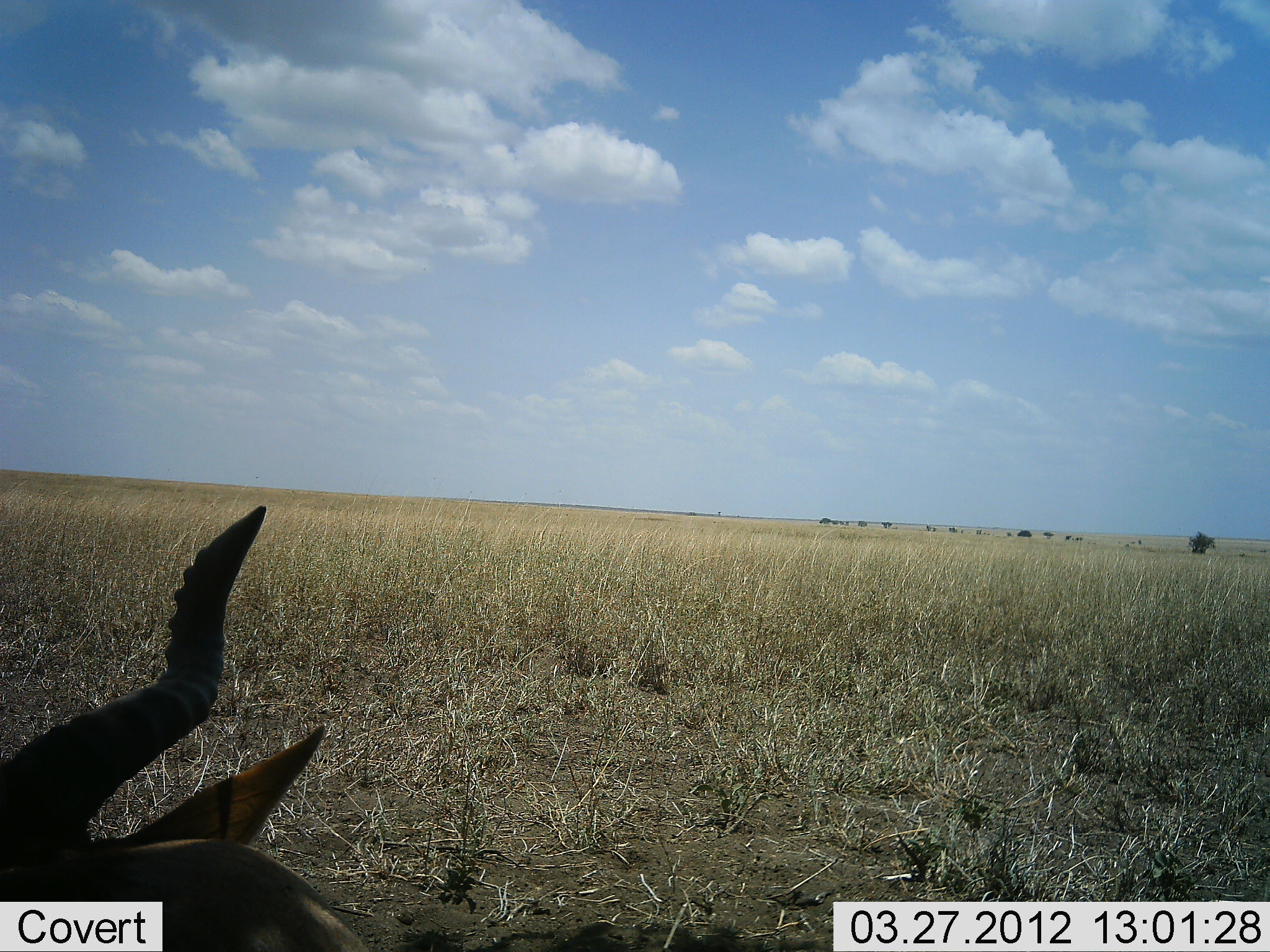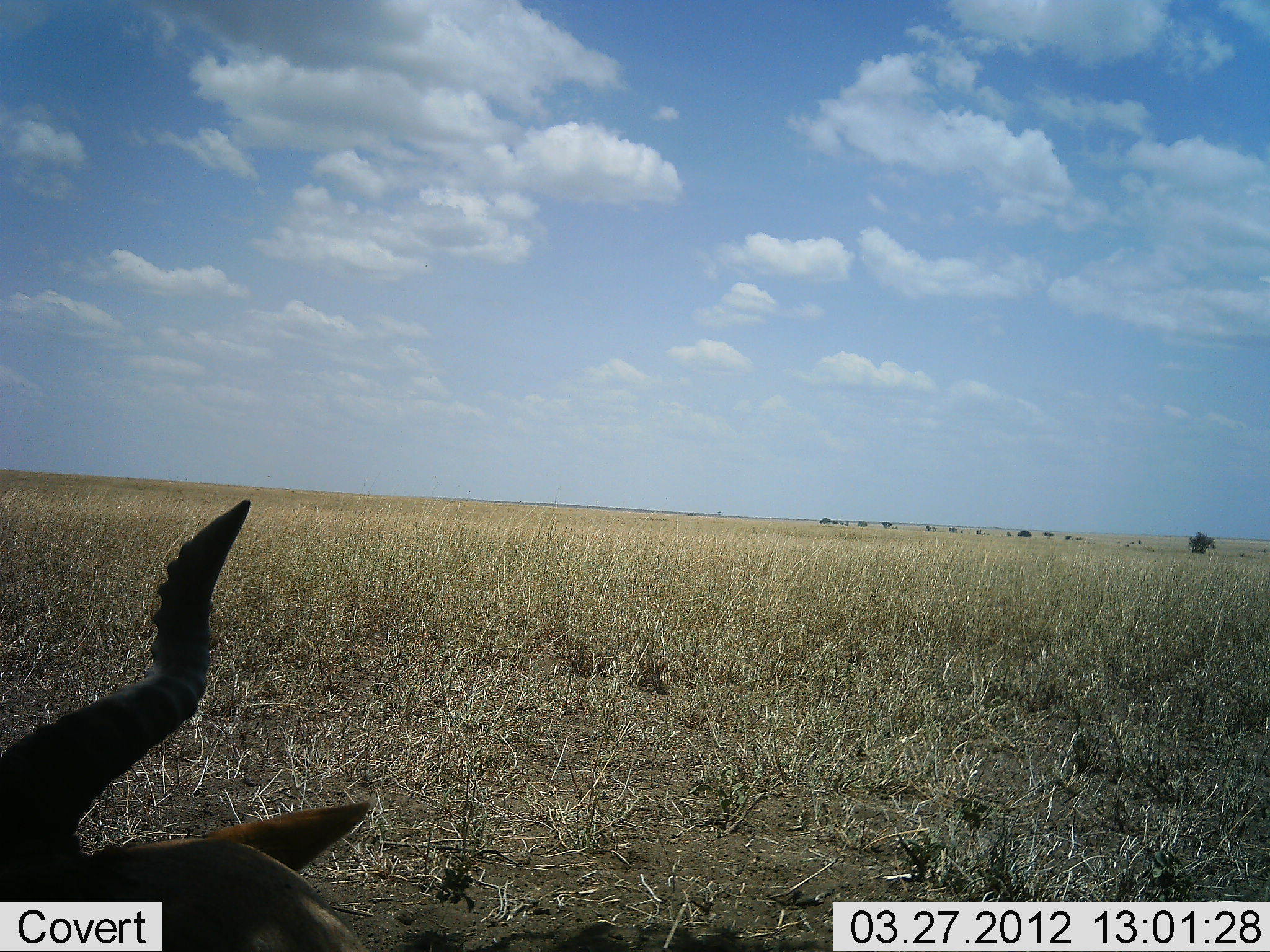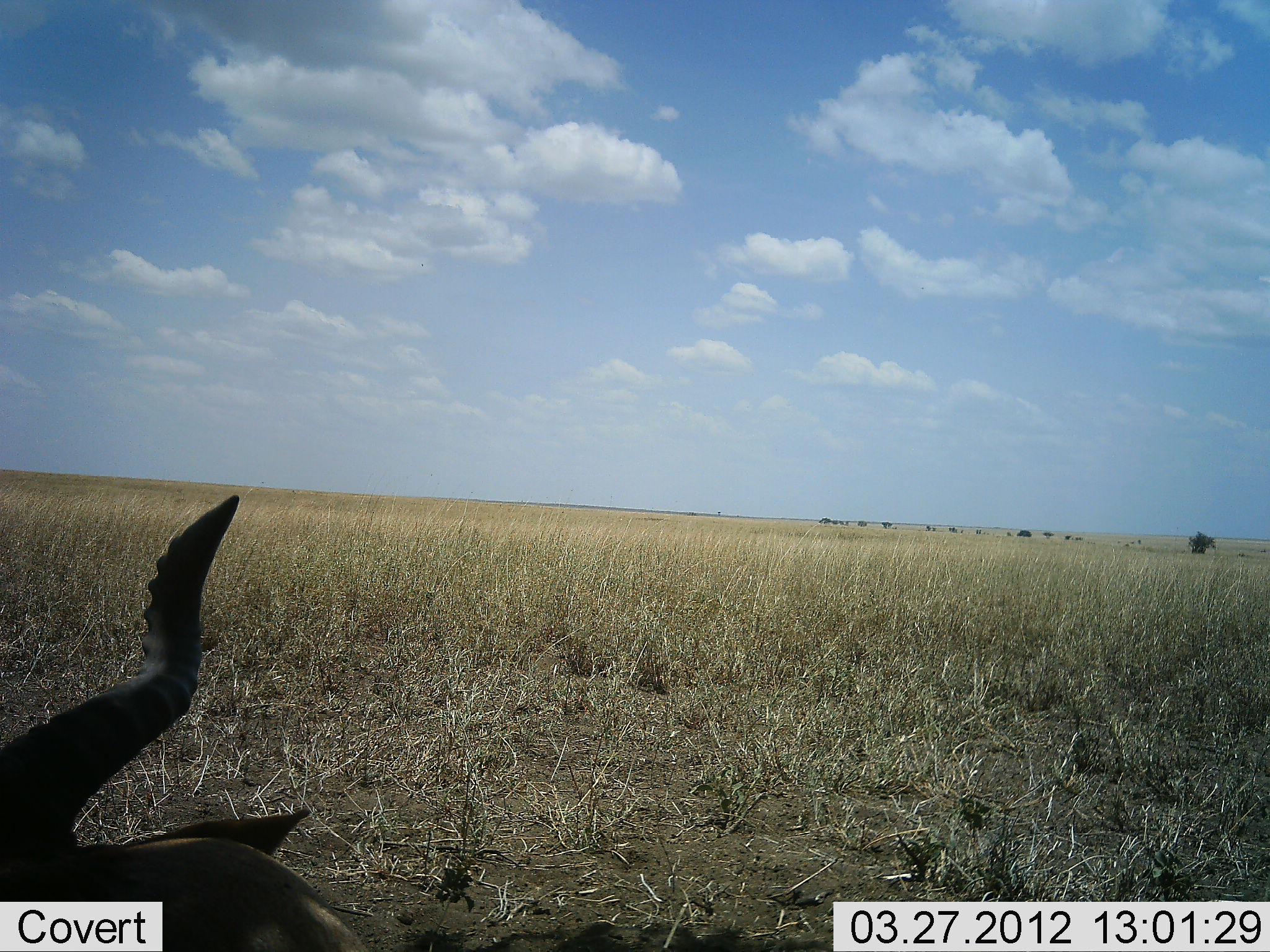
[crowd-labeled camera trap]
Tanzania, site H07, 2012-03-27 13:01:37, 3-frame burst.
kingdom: Animalia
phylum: Chordata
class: Mammalia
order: Artiodactyla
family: Bovidae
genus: Aepyceros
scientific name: Aepyceros melampus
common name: impala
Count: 1.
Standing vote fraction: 50%.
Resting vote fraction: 50%.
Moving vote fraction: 0%.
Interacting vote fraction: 0%.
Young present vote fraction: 0%.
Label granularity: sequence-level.